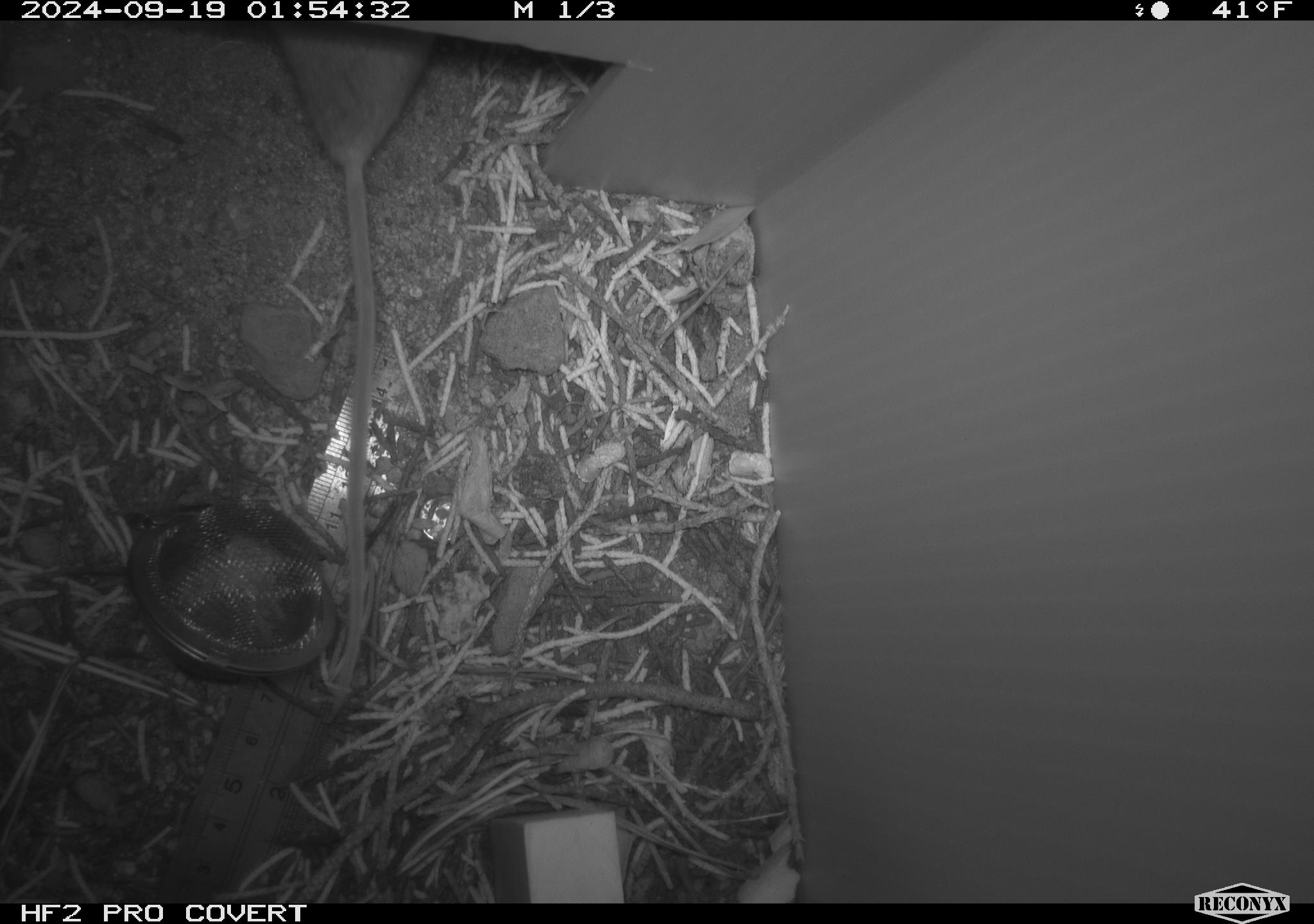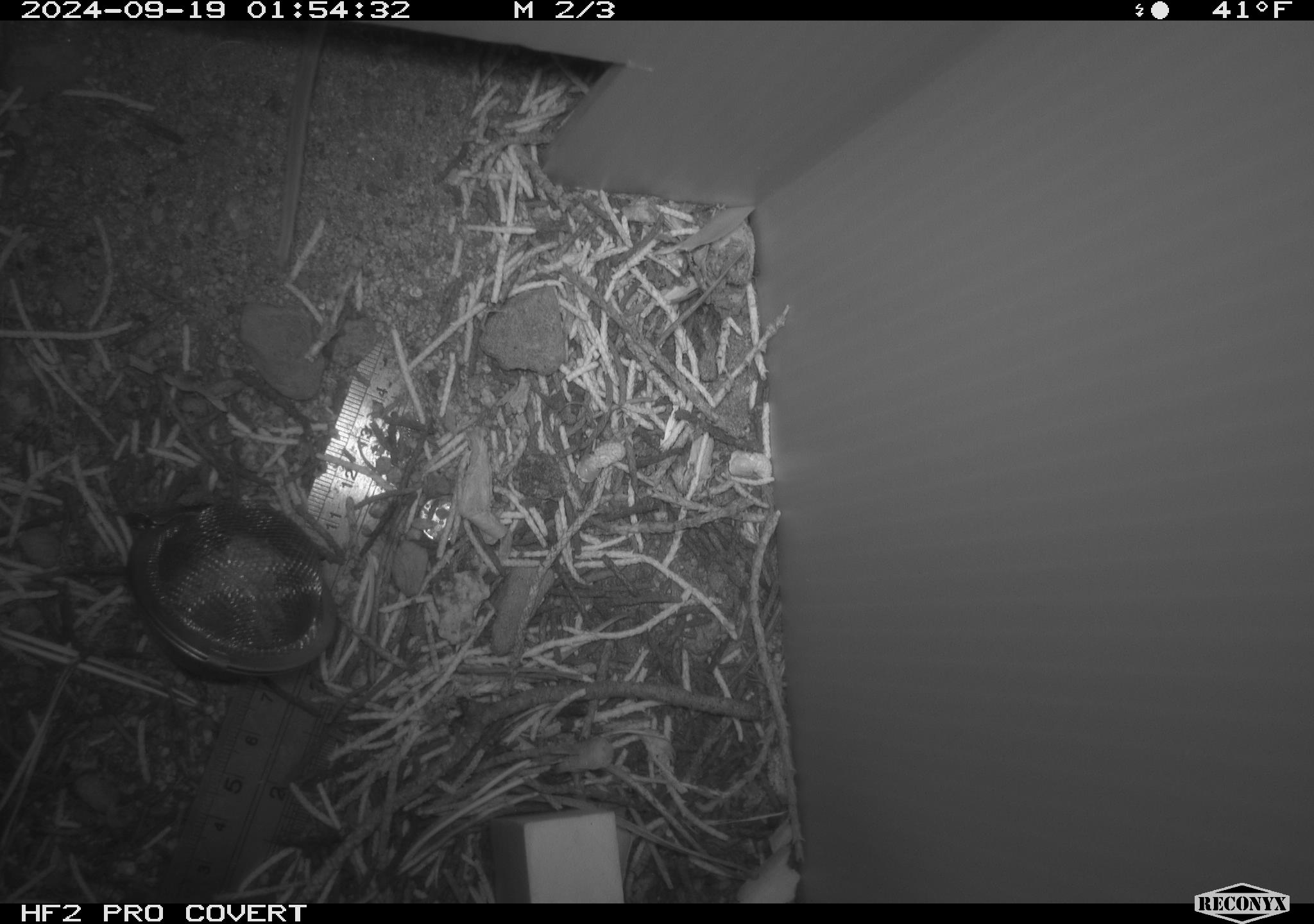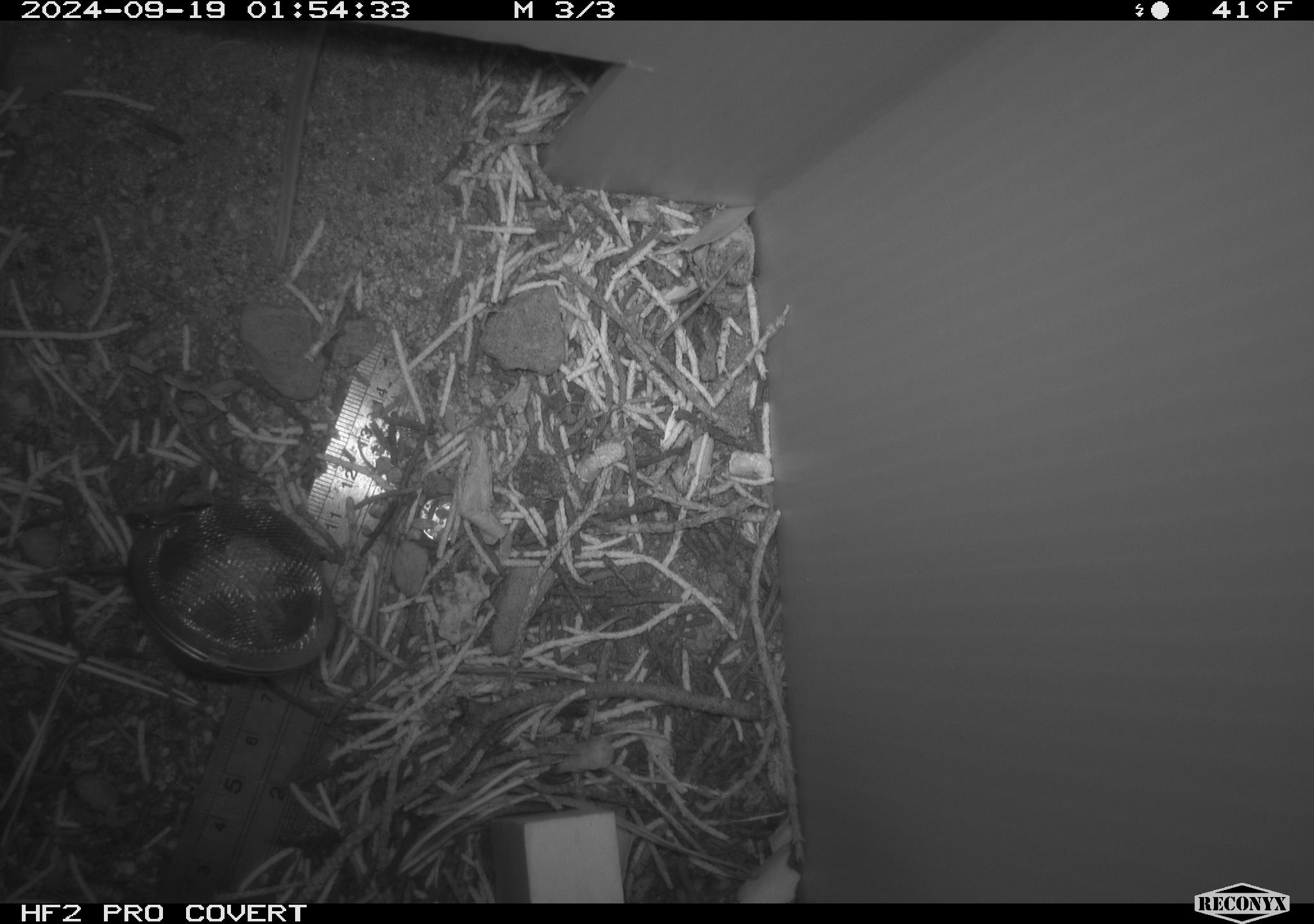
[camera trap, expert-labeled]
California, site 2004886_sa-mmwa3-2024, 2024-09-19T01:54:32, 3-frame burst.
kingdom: Animalia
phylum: Chordata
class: Mammalia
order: Rodentia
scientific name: Rodentia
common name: mouse species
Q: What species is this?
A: Mouse species (Rodentia).